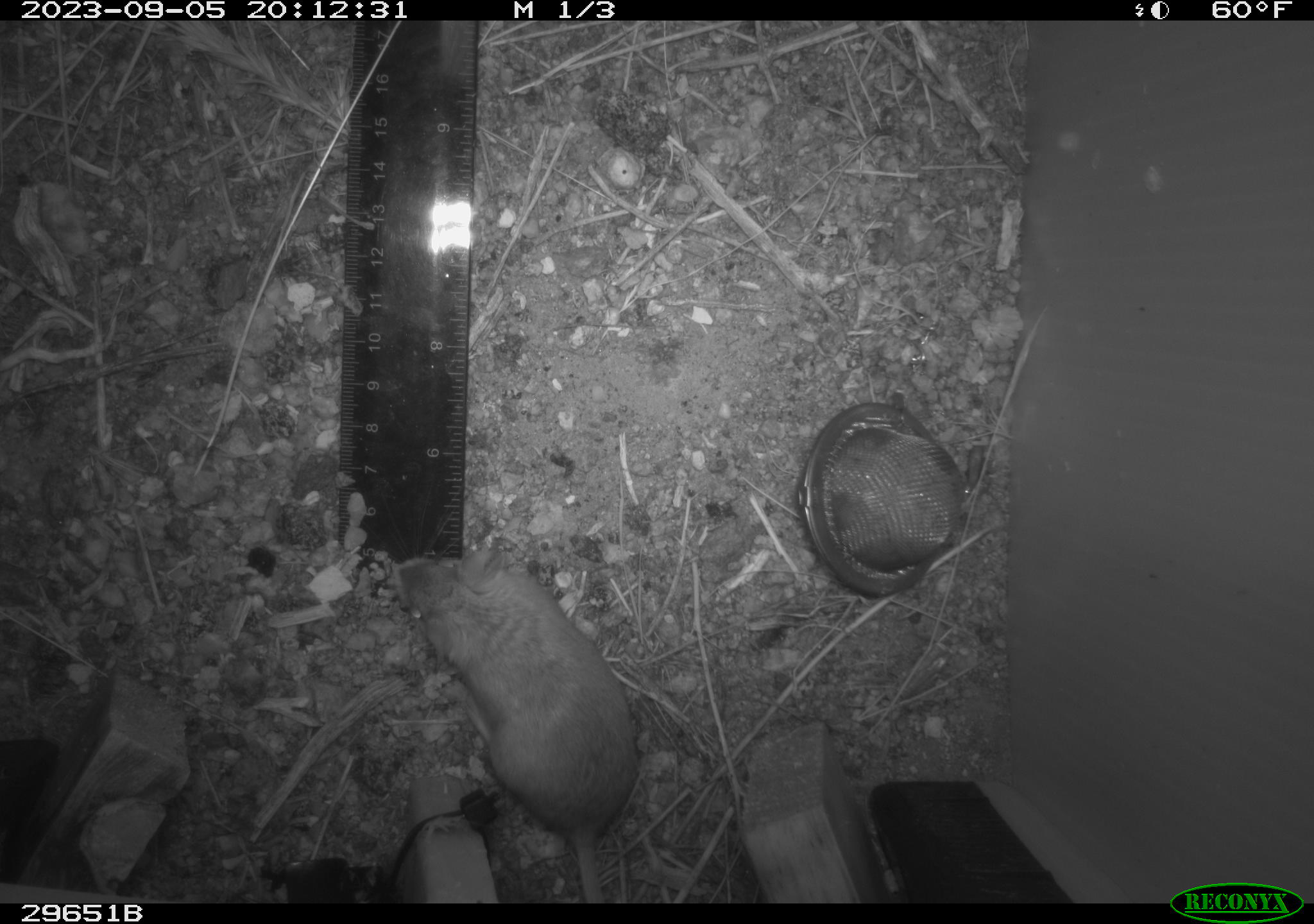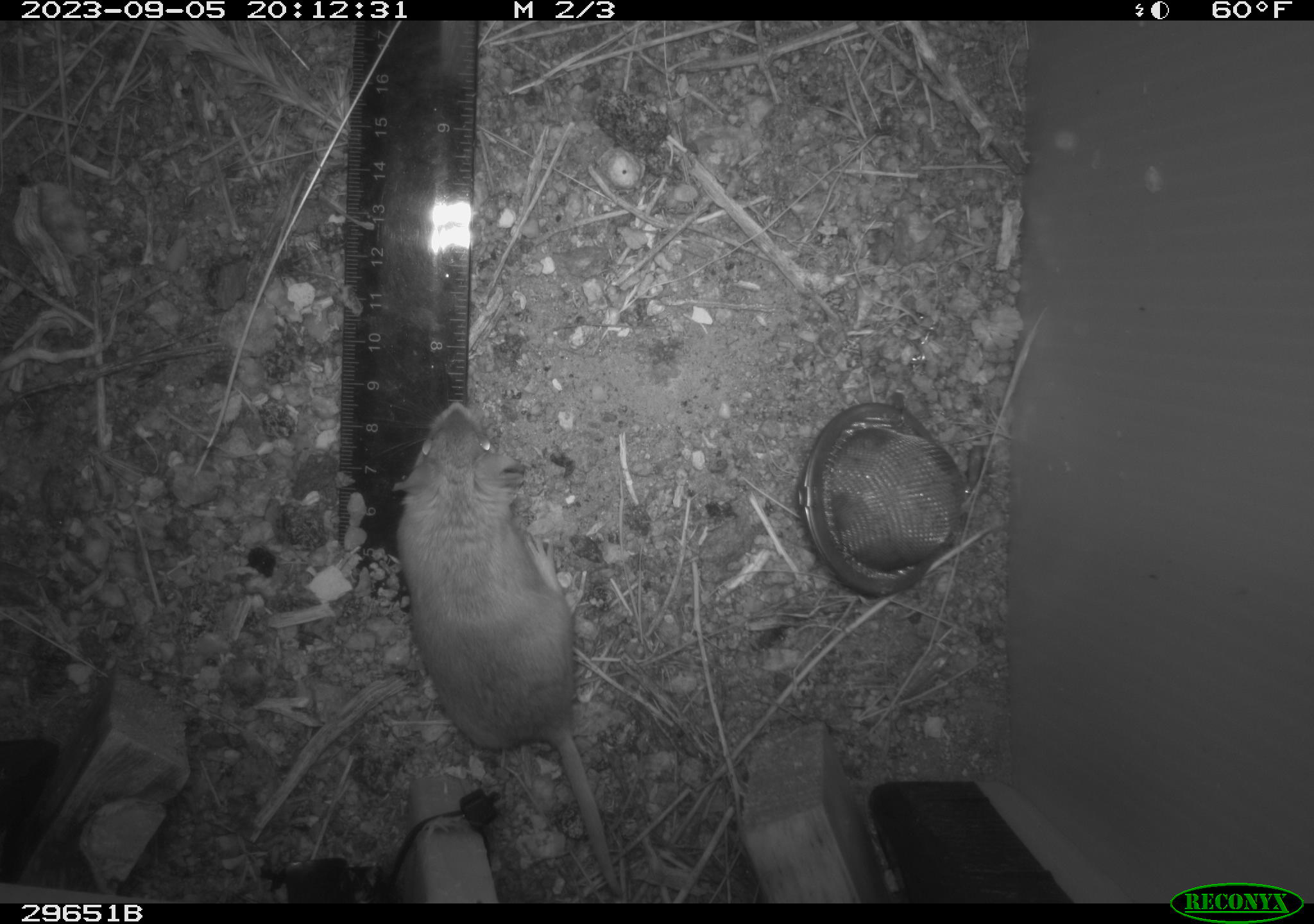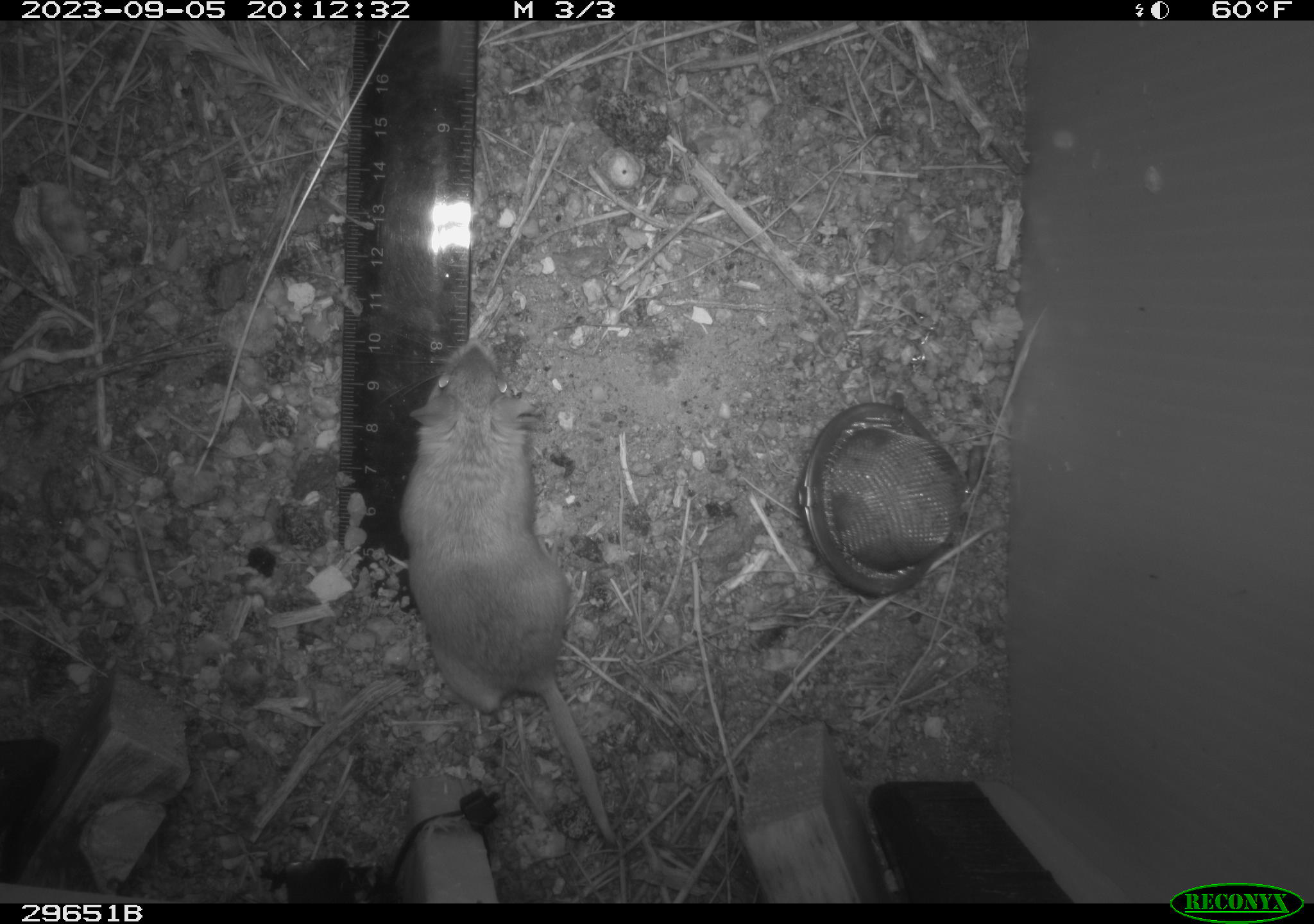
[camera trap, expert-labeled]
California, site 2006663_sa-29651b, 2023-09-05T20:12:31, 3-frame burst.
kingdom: Animalia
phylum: Chordata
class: Mammalia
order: Rodentia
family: Cricetidae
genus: Peromyscus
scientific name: Peromyscus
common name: deer mice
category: peromyscus species